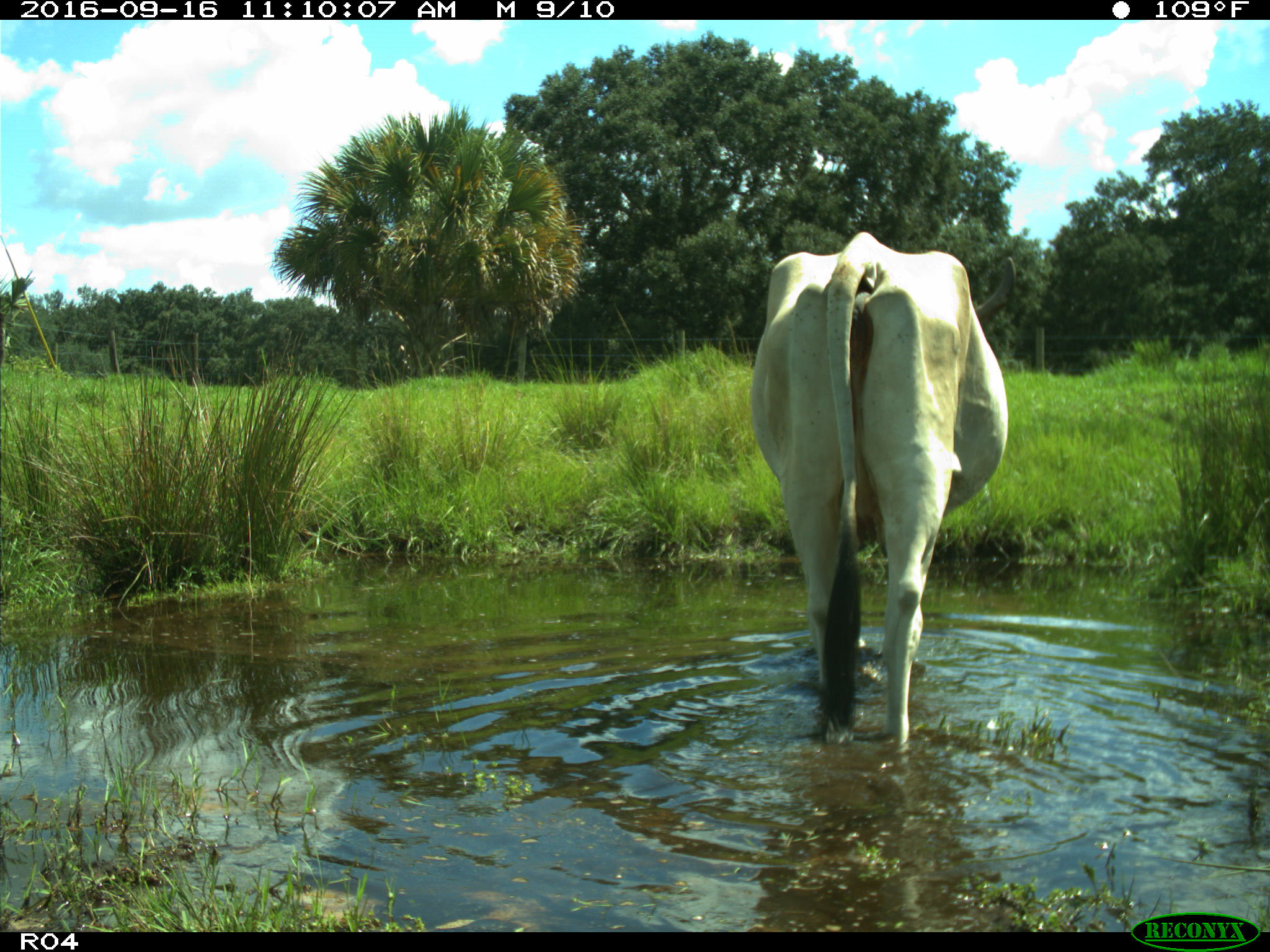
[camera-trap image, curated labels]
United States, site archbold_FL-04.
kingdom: Animalia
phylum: Chordata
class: Mammalia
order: Artiodactyla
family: Bovidae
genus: Bos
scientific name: Bos taurus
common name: domestic cow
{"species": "Bos taurus (domestic cow)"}